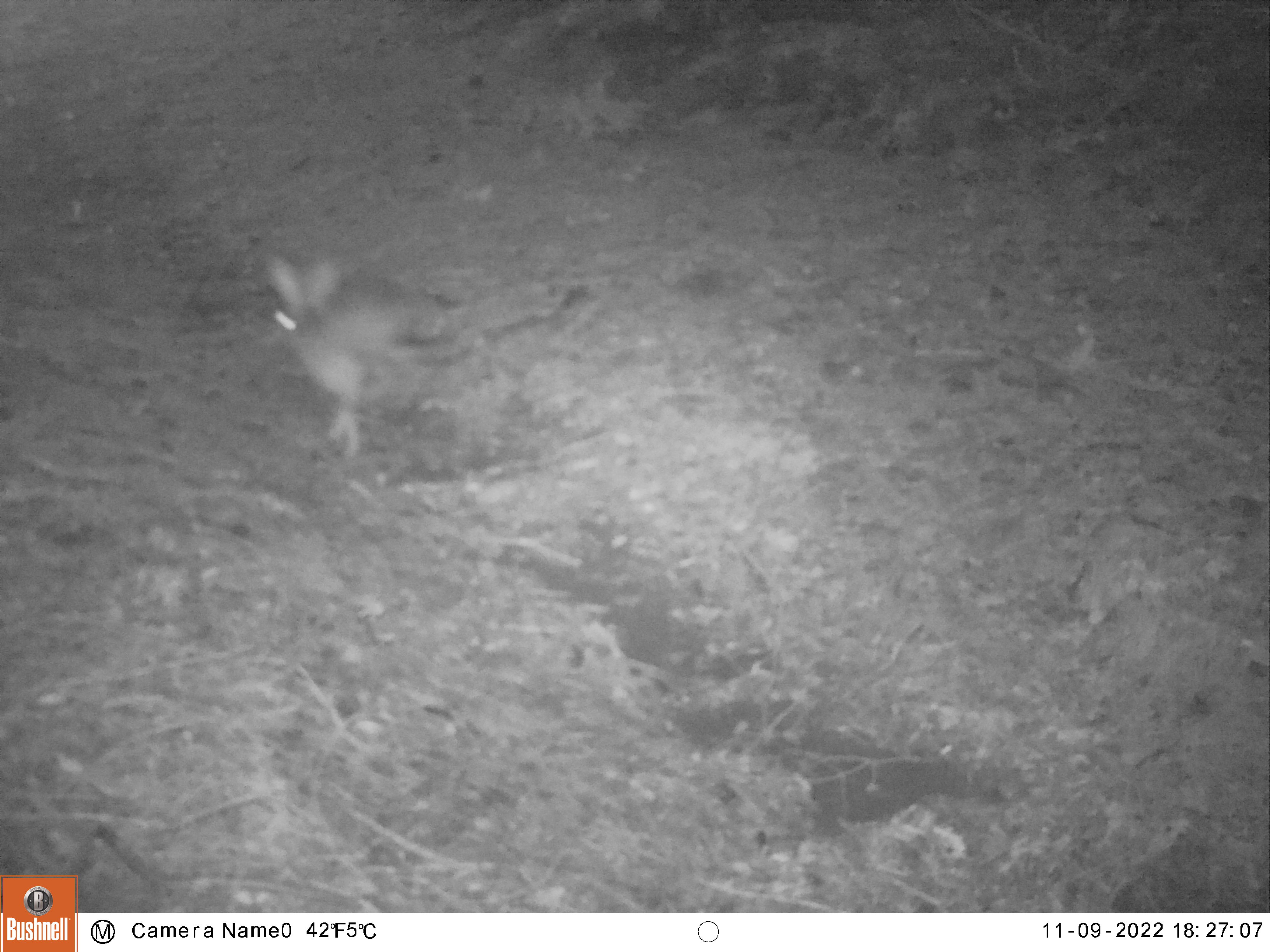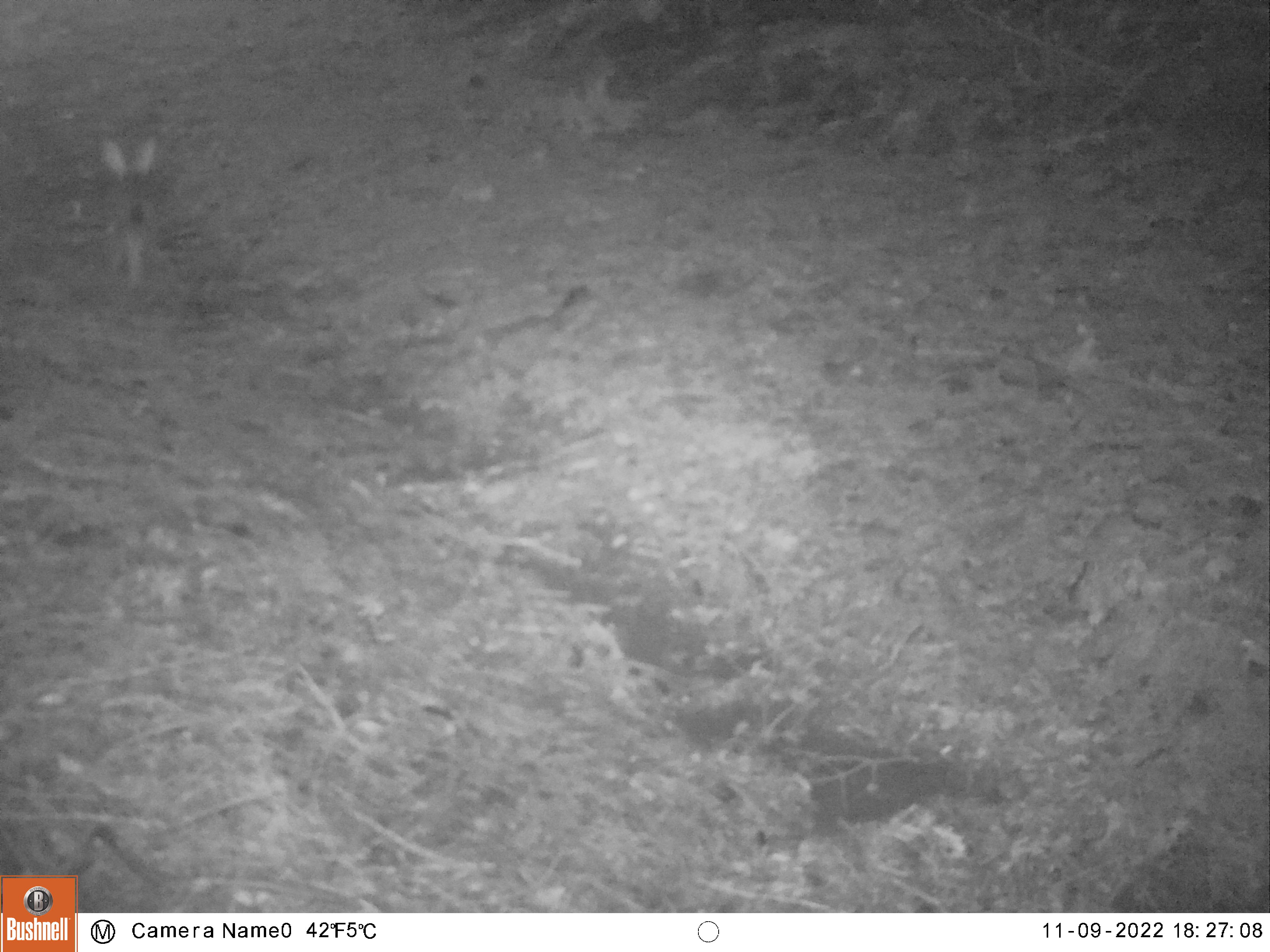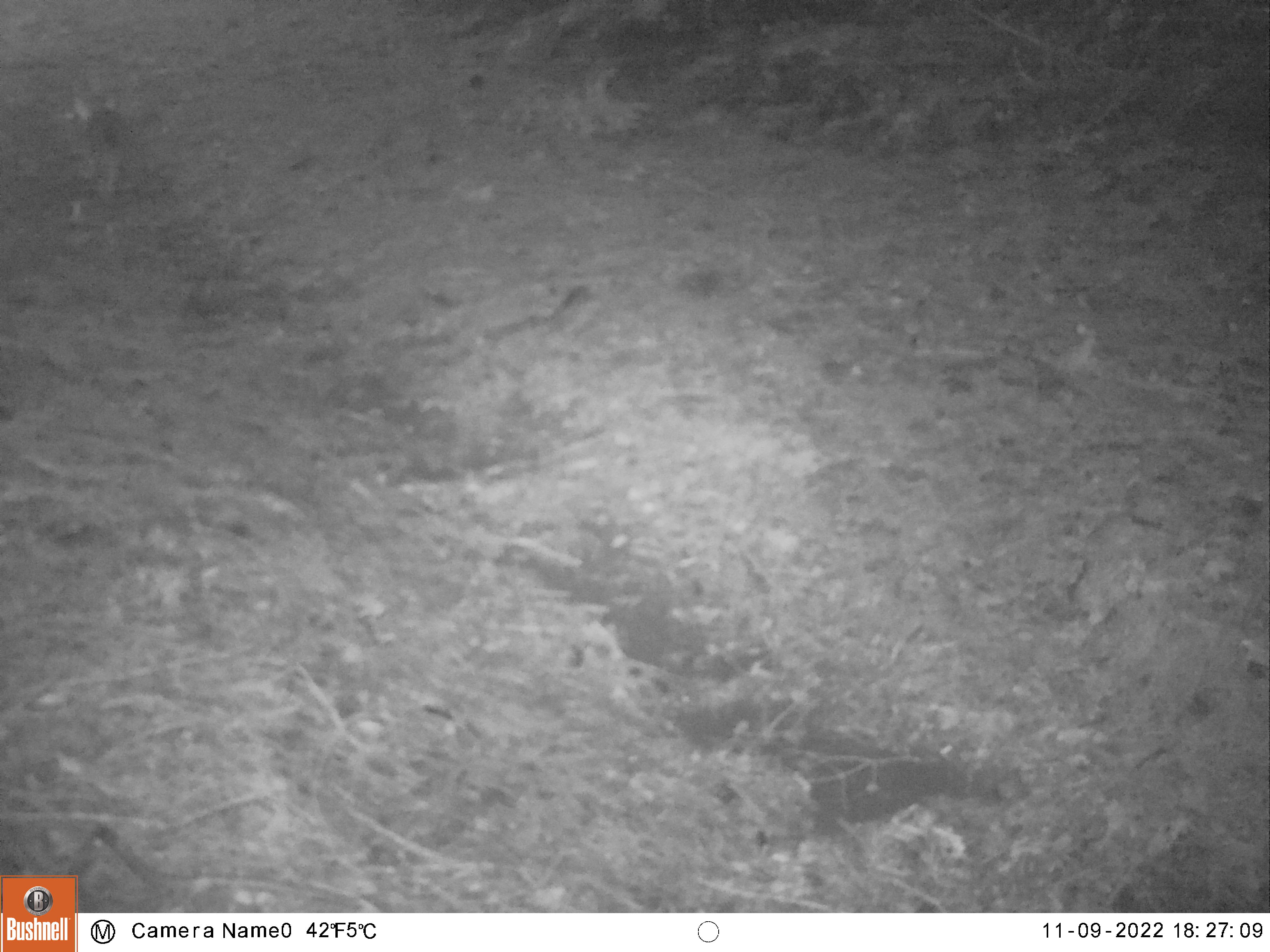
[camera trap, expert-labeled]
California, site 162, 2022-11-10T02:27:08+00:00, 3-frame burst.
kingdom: Animalia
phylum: Chordata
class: Mammalia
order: Lagomorpha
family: Leporidae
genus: Lepus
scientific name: Lepus californicus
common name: black-tailed jackrabbit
Black-tailed jackrabbit (Lepus californicus).